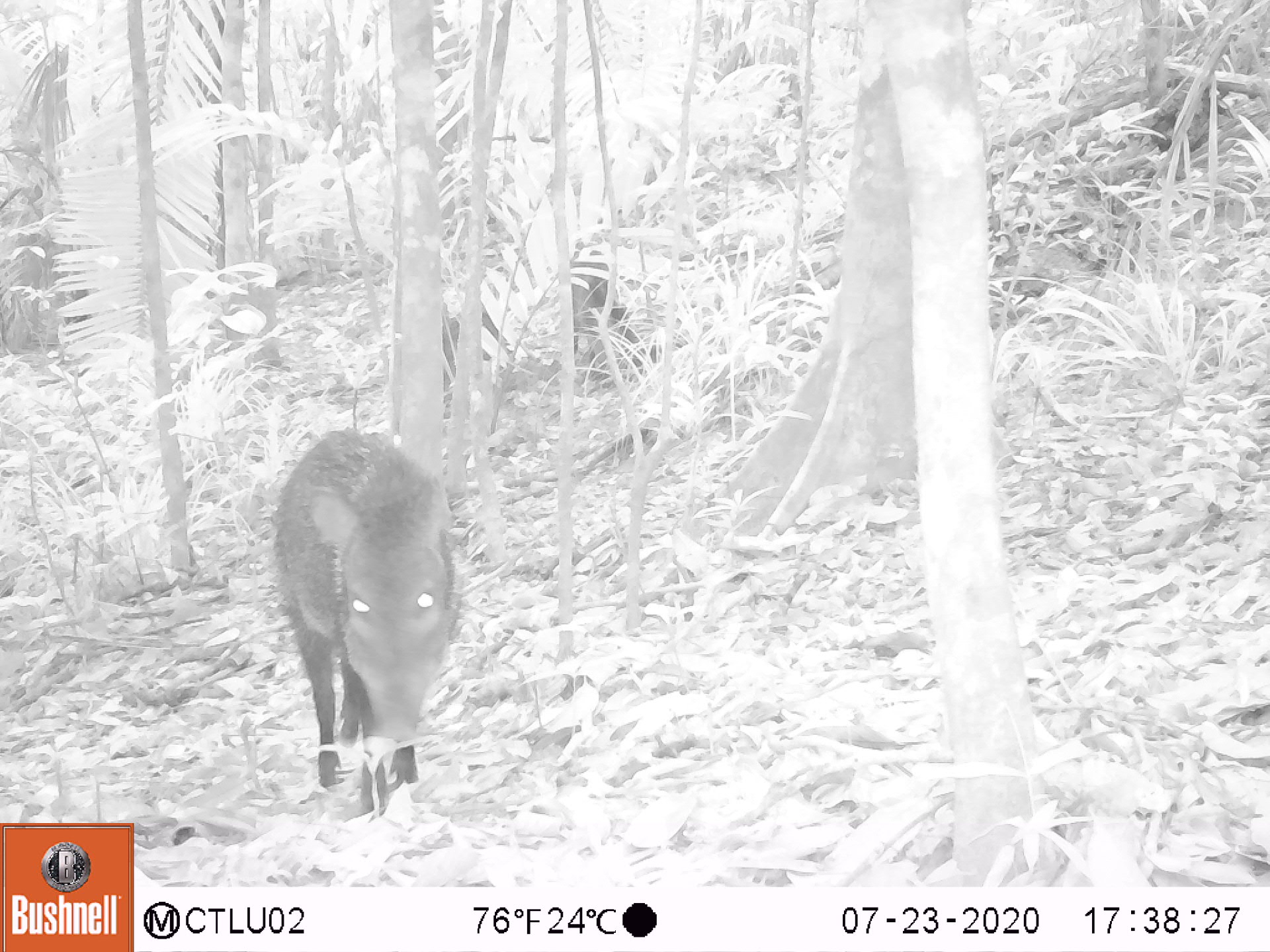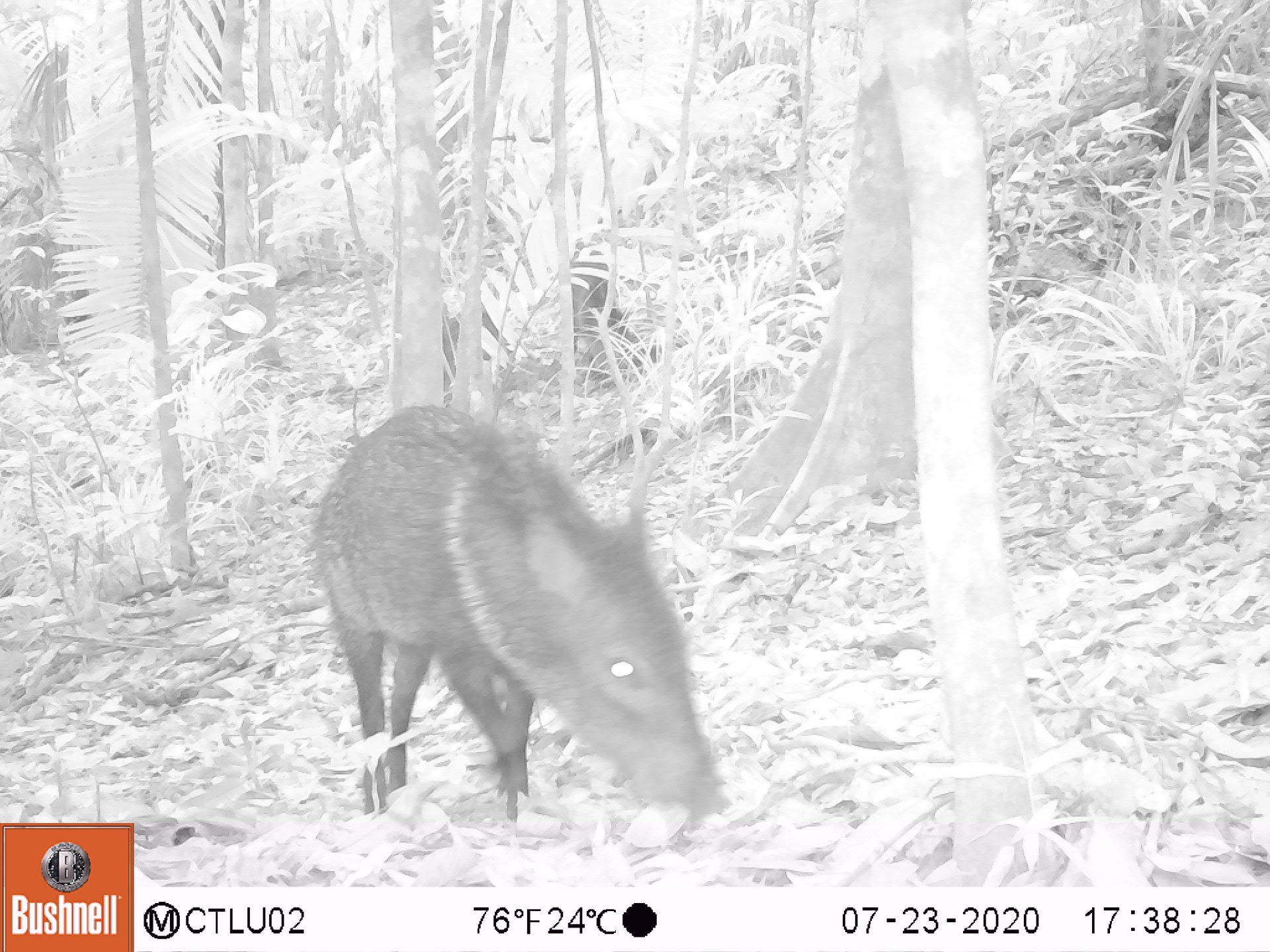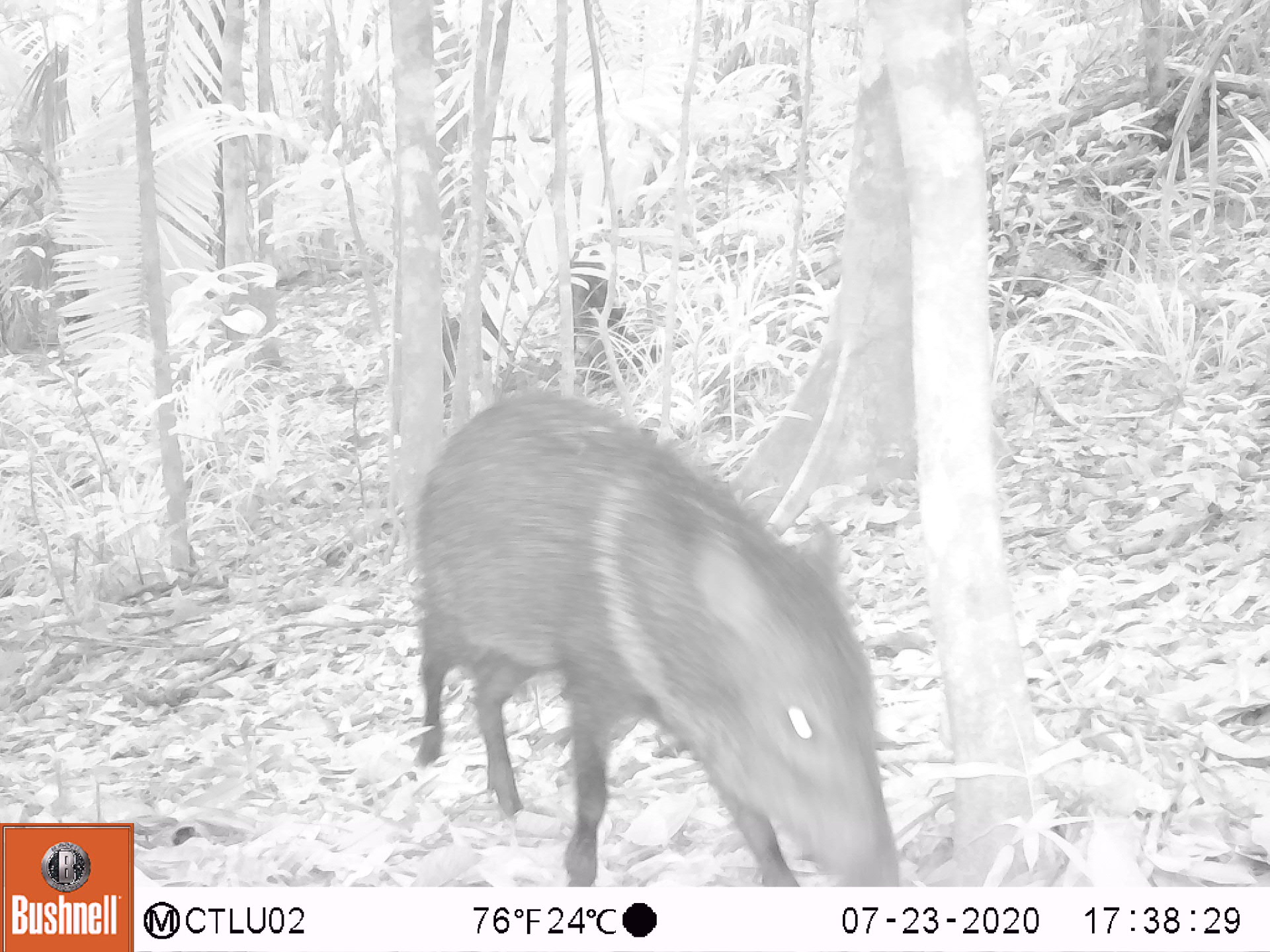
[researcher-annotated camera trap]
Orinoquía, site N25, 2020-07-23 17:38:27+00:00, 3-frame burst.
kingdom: Animalia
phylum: Chordata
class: Mammalia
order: Artiodactyla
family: Tayassuidae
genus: Pecari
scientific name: Pecari tajacu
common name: collared peccary